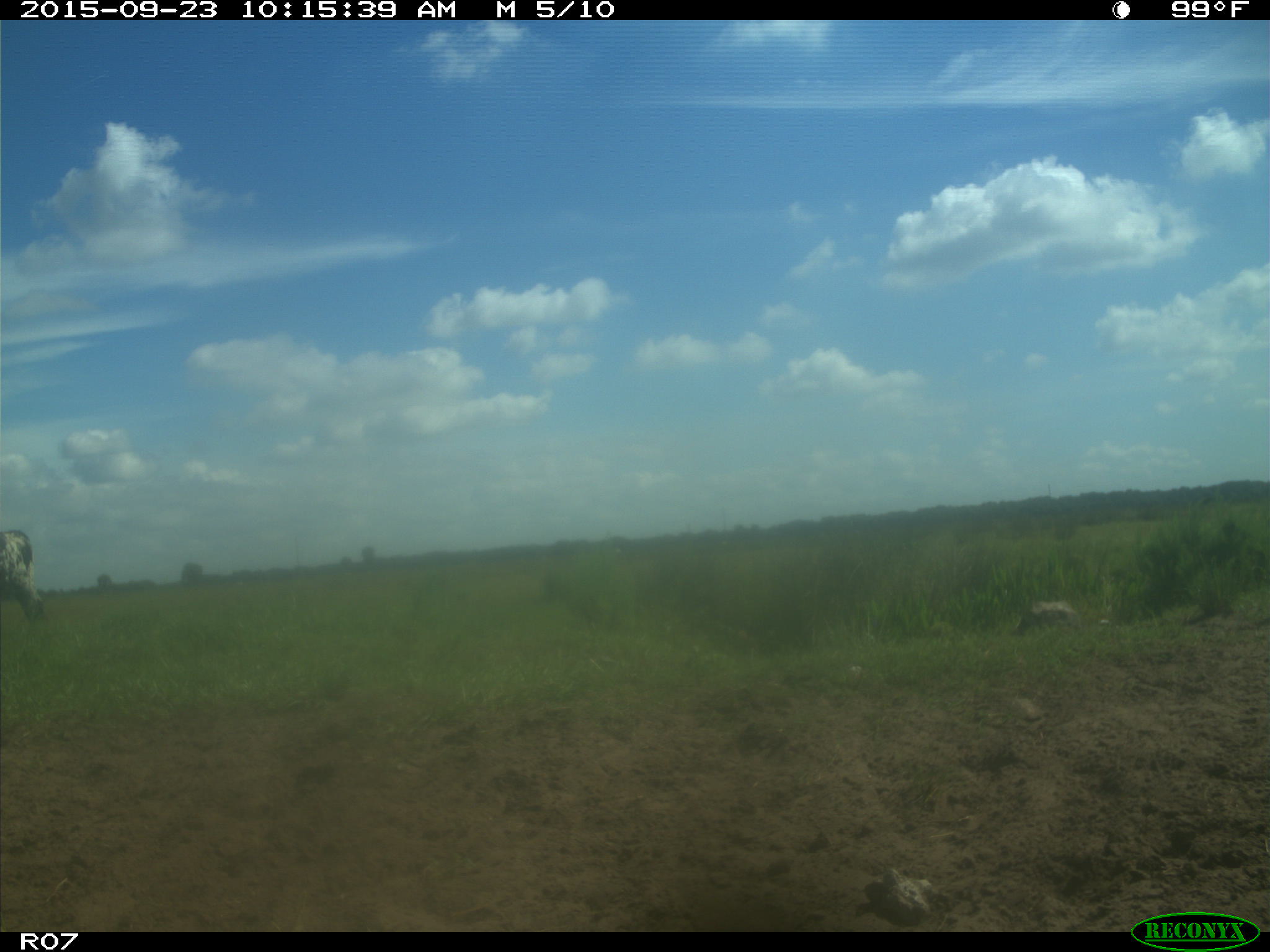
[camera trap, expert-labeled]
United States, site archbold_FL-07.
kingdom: Animalia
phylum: Chordata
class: Mammalia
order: Artiodactyla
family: Bovidae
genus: Bos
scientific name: Bos taurus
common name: domestic cow